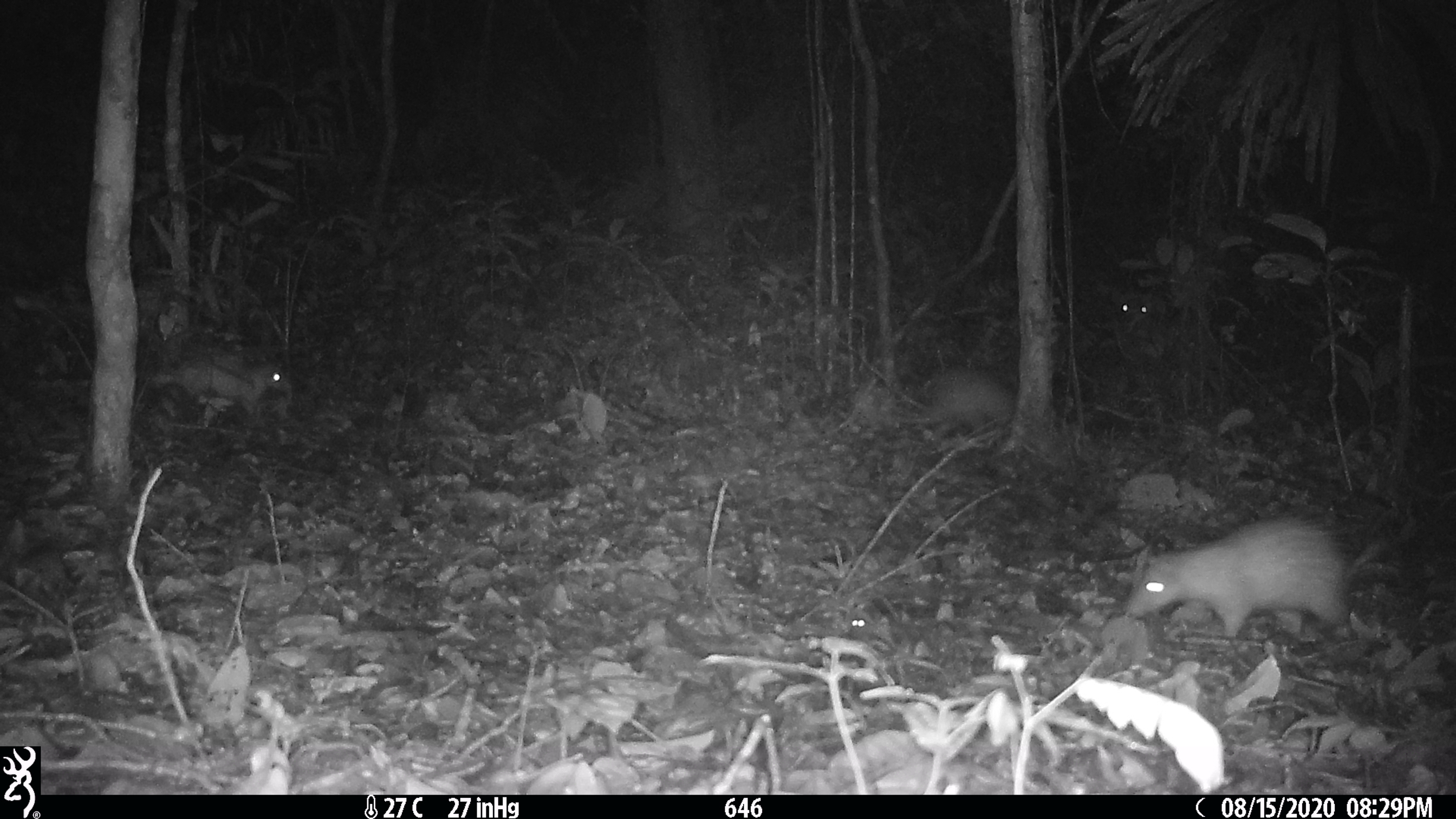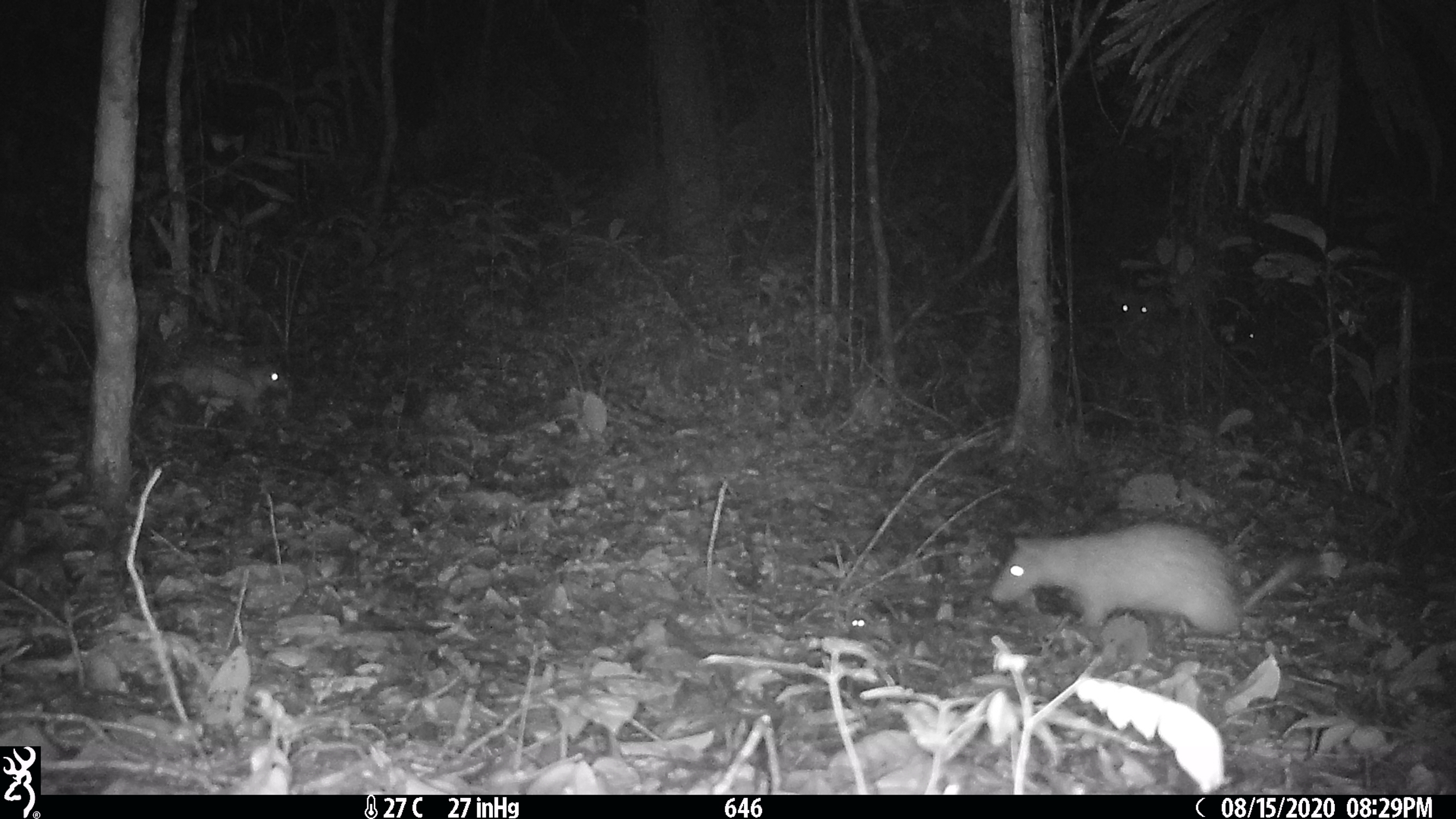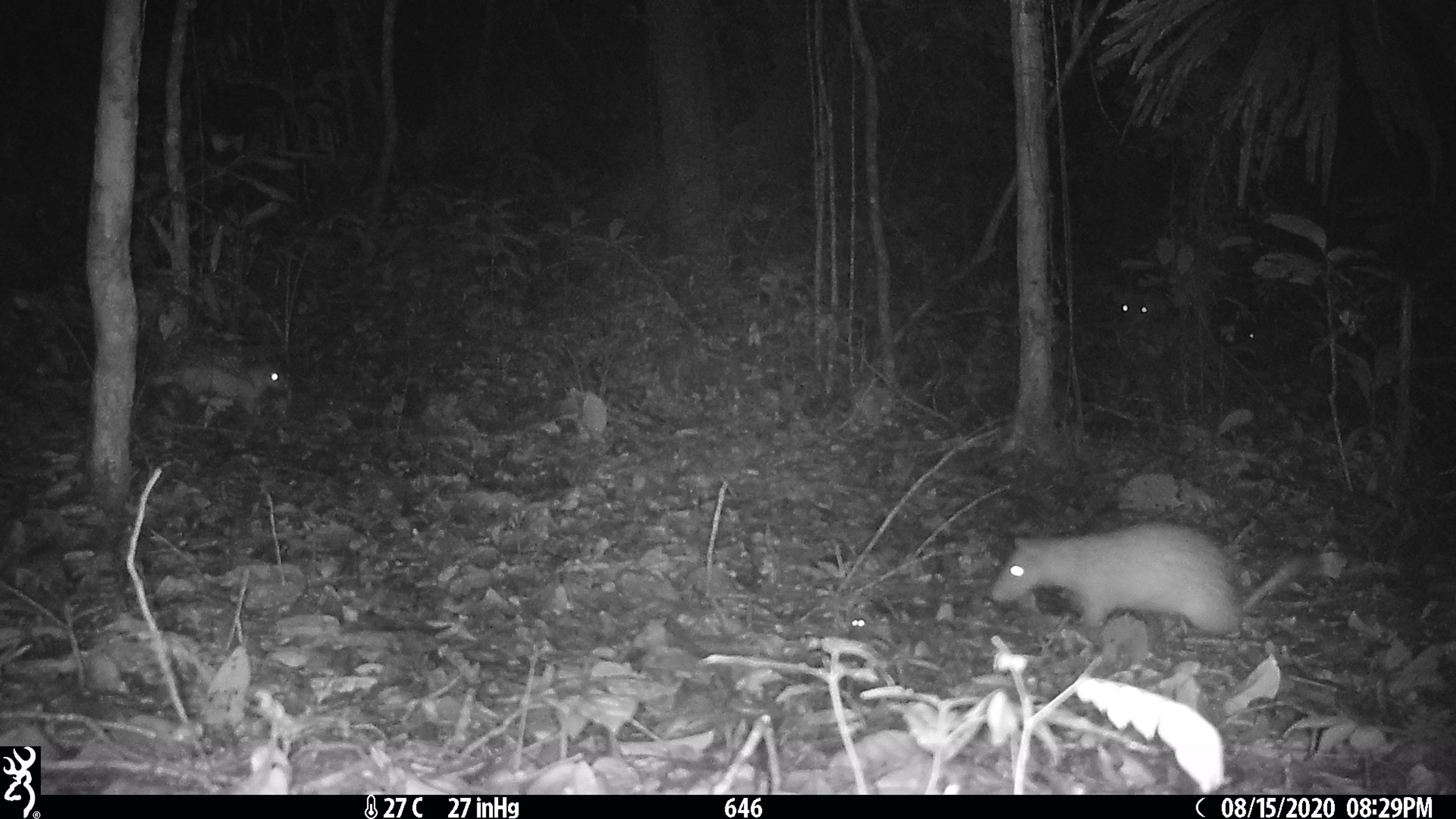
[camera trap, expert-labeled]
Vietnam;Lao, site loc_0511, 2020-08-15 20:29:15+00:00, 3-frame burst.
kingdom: Animalia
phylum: Chordata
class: Mammalia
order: Artiodactyla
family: Cervidae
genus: Muntiacus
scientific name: Muntiacus vuquangensis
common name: large-antlered muntjac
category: large antlered muntjac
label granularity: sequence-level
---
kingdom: Animalia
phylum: Chordata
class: Mammalia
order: Rodentia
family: Hystricidae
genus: Atherurus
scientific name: Atherurus macrourus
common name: asiatic brush-tailed porcupine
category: asiatic brush tailed porcupine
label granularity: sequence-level